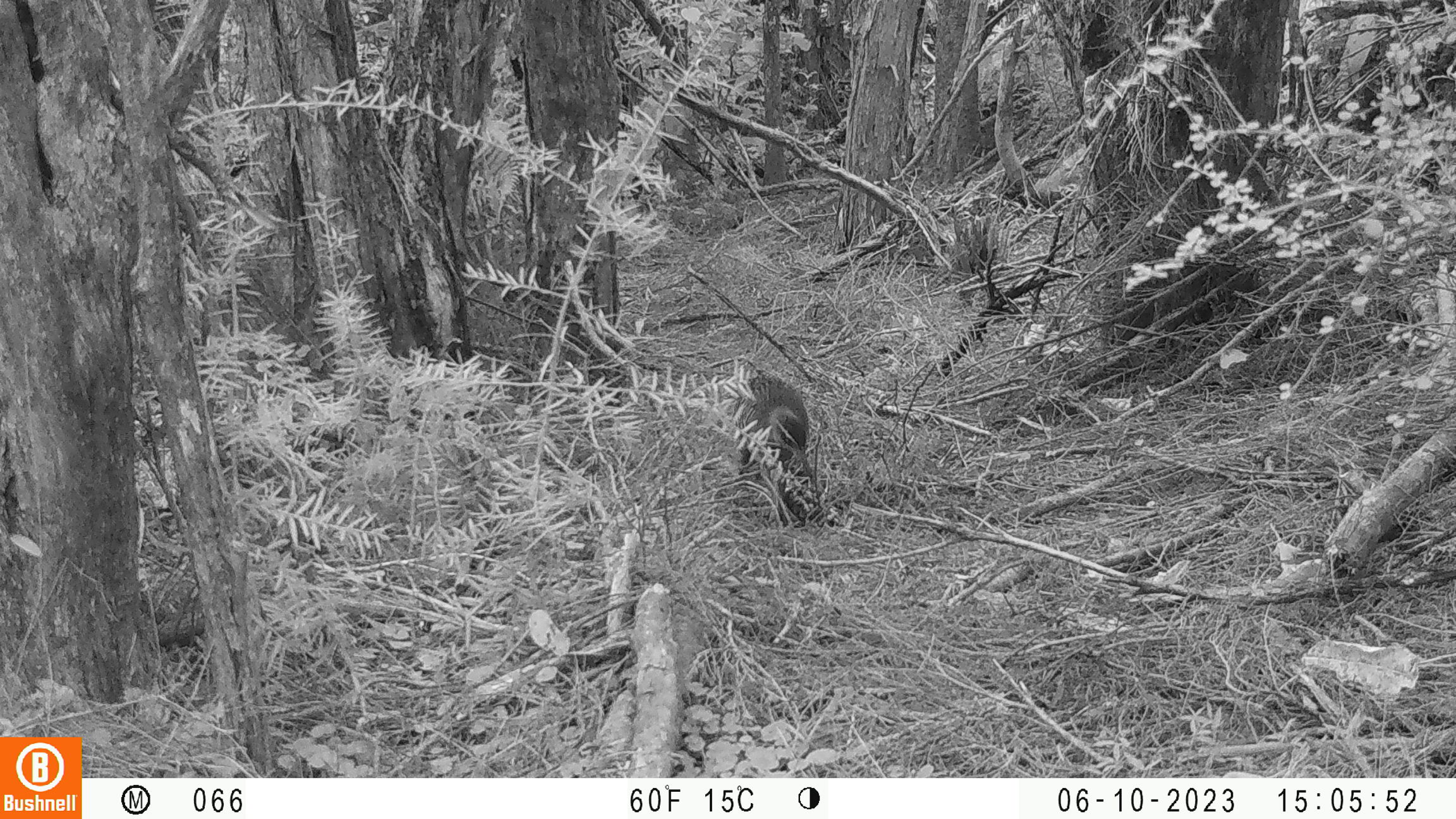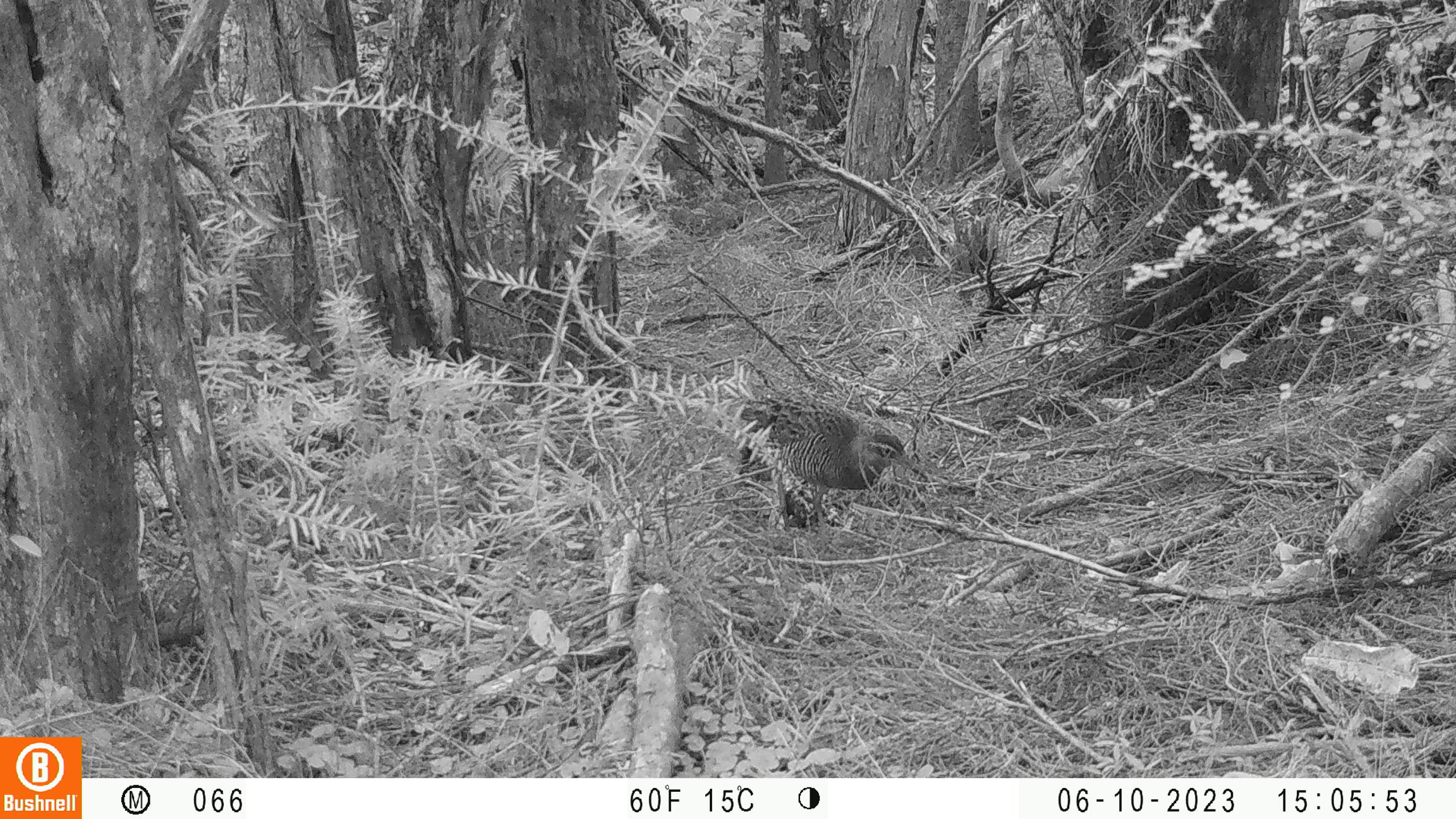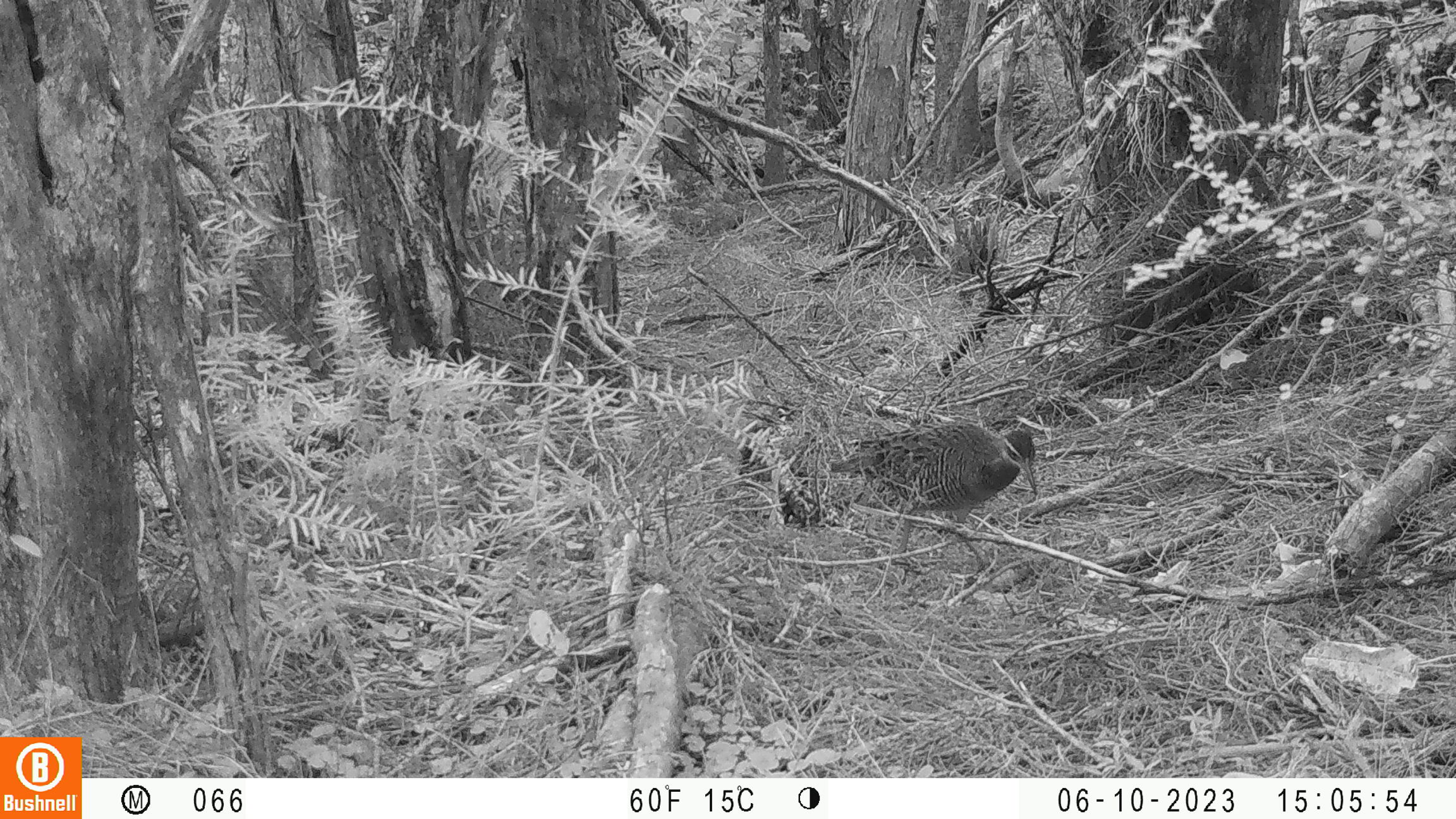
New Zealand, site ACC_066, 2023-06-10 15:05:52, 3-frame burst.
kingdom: Animalia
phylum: Chordata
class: Aves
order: Gruiformes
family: Rallidae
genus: Gallirallus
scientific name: Gallirallus philippensis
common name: buff-banded rail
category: banded rail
Banded rail (buff-banded rail) (Gallirallus philippensis).